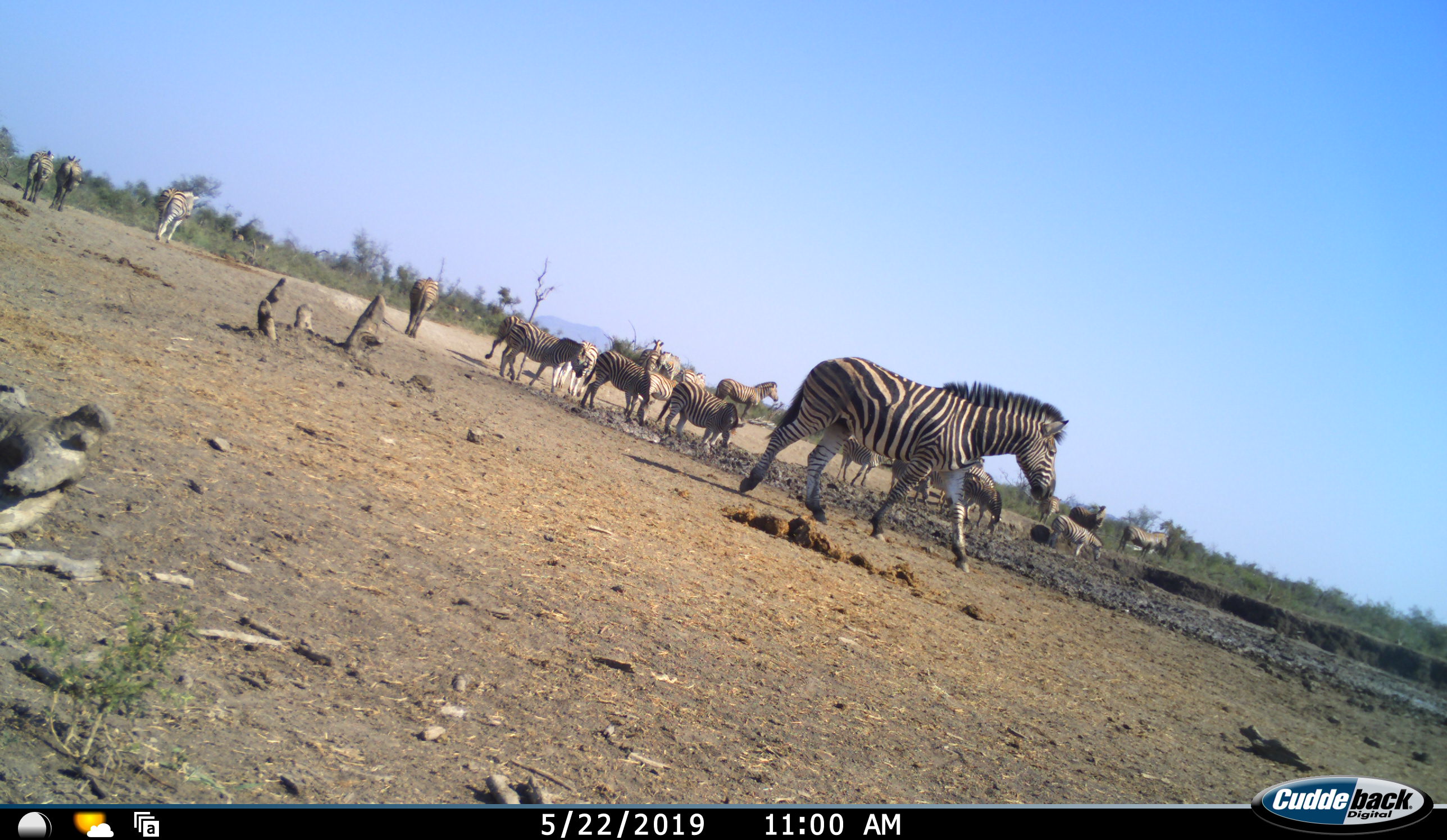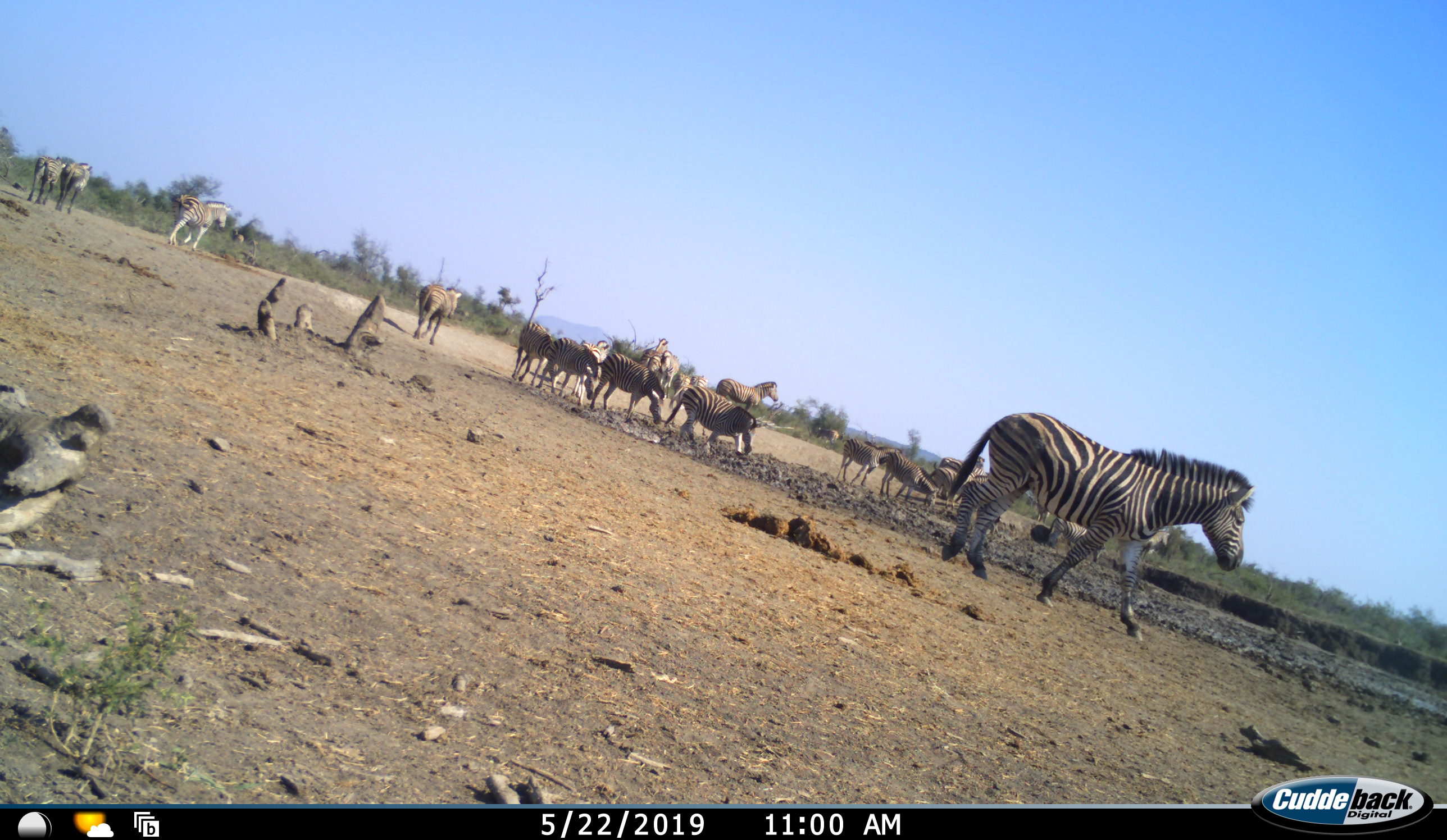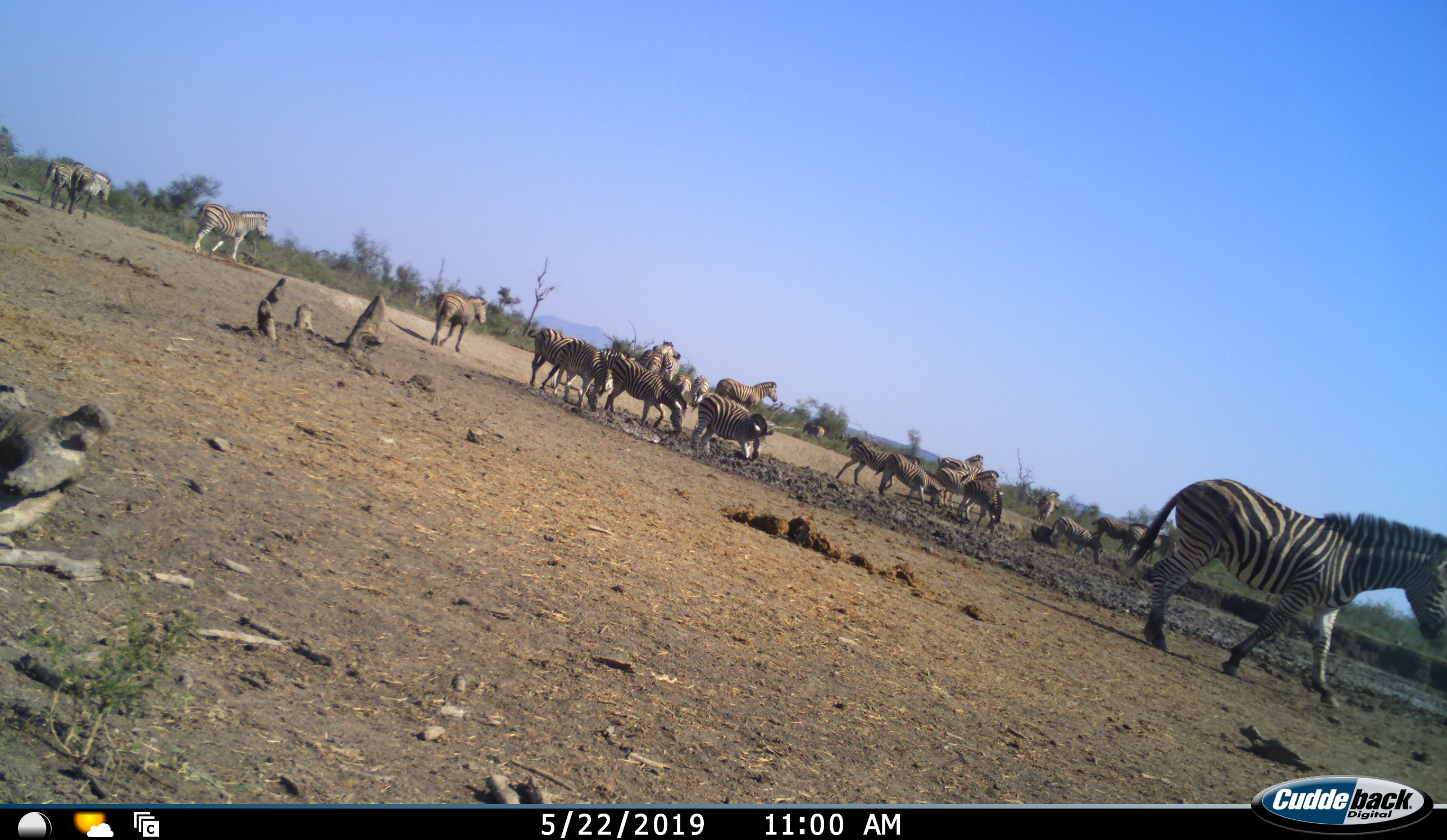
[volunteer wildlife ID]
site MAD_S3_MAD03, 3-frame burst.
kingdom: Animalia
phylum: Chordata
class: Mammalia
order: Perissodactyla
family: Equidae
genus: Equus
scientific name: Equus quagga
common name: plains zebra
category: zebraplains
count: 11-50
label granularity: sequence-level